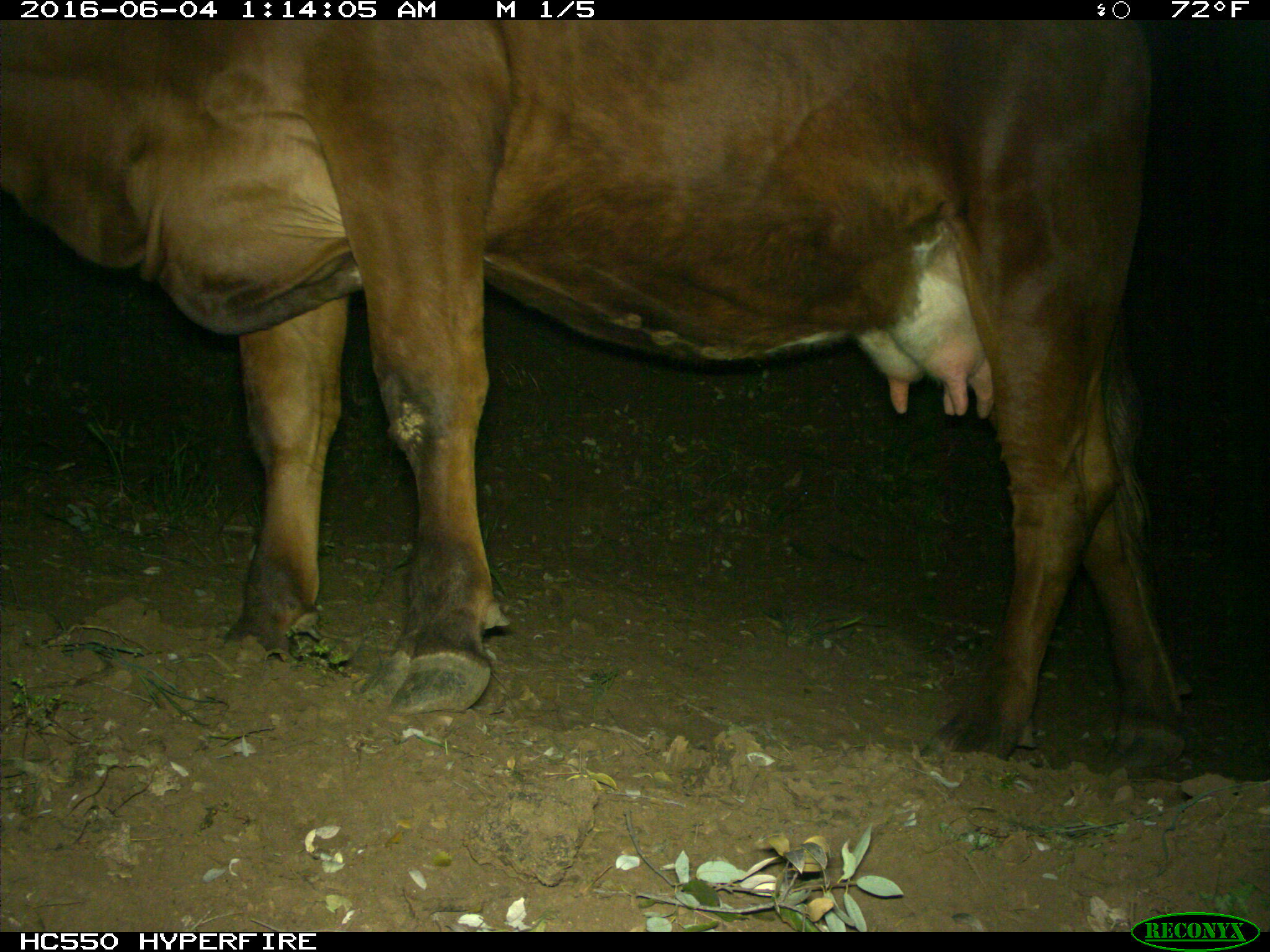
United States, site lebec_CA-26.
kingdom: Animalia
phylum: Chordata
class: Mammalia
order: Artiodactyla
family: Bovidae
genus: Bos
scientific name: Bos taurus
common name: domestic cow